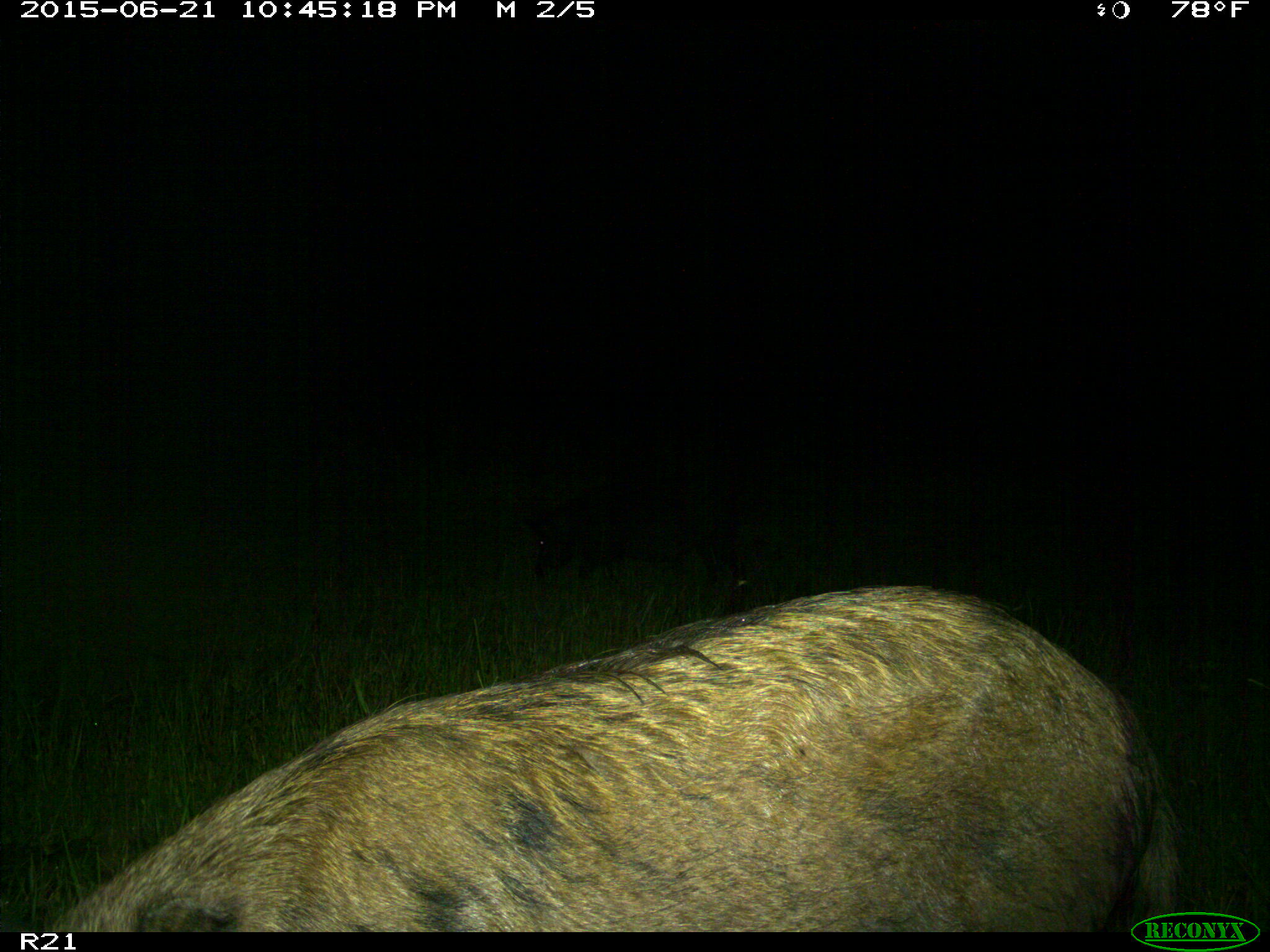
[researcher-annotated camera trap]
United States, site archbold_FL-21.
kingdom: Animalia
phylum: Chordata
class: Mammalia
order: Artiodactyla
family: Suidae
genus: Sus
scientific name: Sus scrofa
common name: wild boar